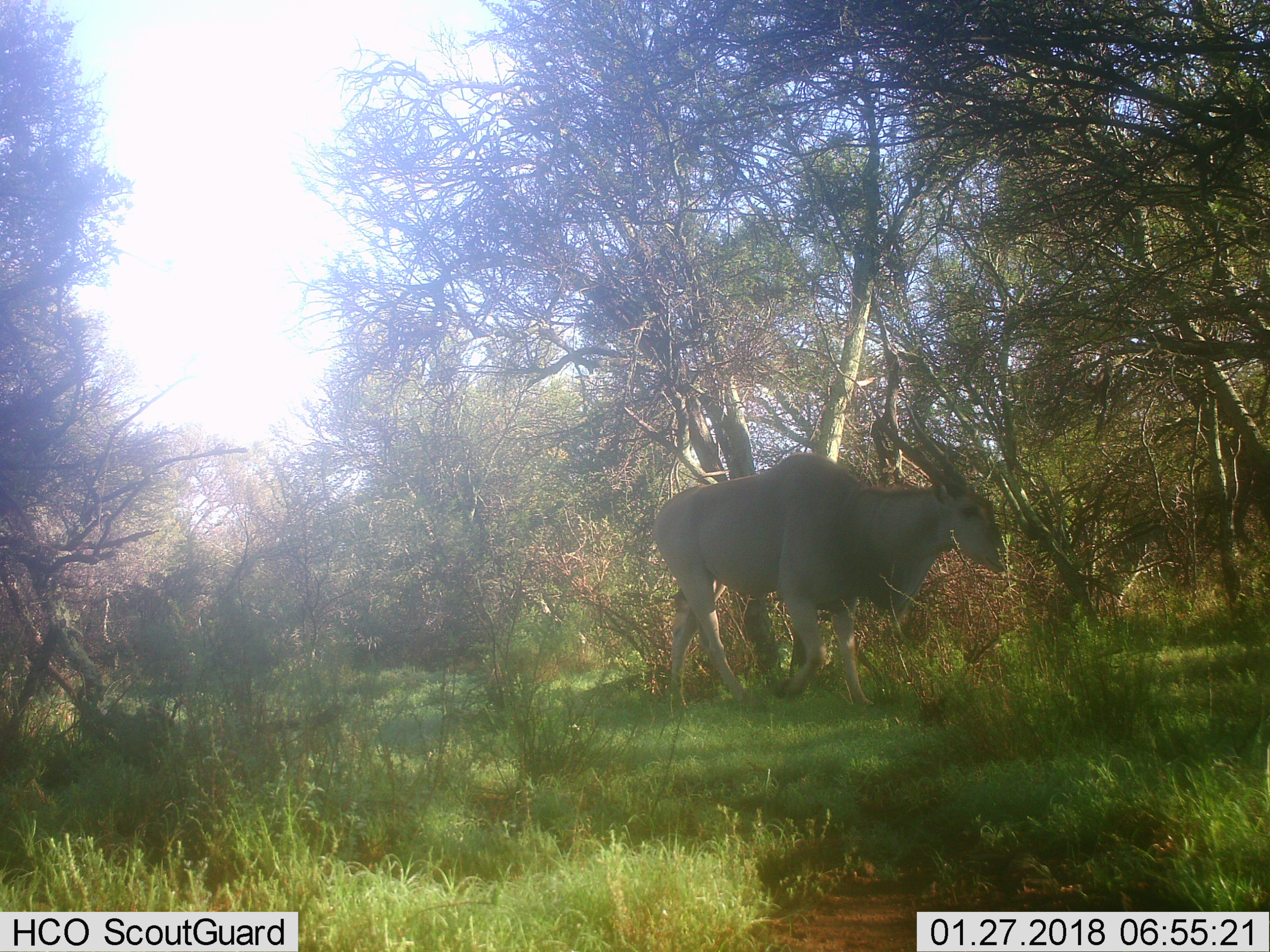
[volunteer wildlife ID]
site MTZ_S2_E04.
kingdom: Animalia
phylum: Chordata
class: Mammalia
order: Artiodactyla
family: Bovidae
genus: Tragelaphus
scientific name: Tragelaphus oryx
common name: eland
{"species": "eland (Tragelaphus oryx)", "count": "1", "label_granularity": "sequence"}